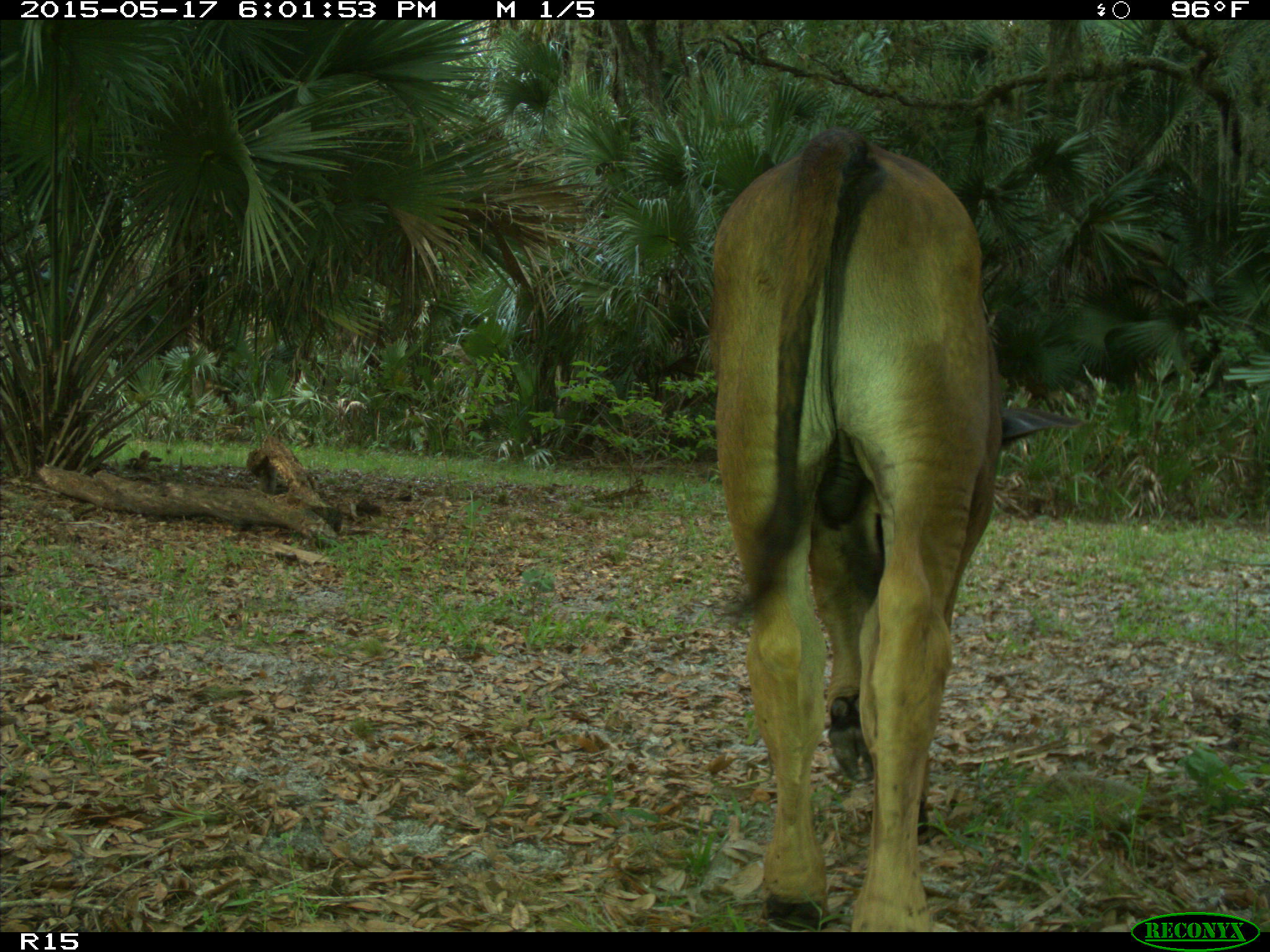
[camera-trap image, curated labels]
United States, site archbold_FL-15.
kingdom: Animalia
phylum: Chordata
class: Mammalia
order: Artiodactyla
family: Bovidae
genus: Bos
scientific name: Bos taurus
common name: domestic cow